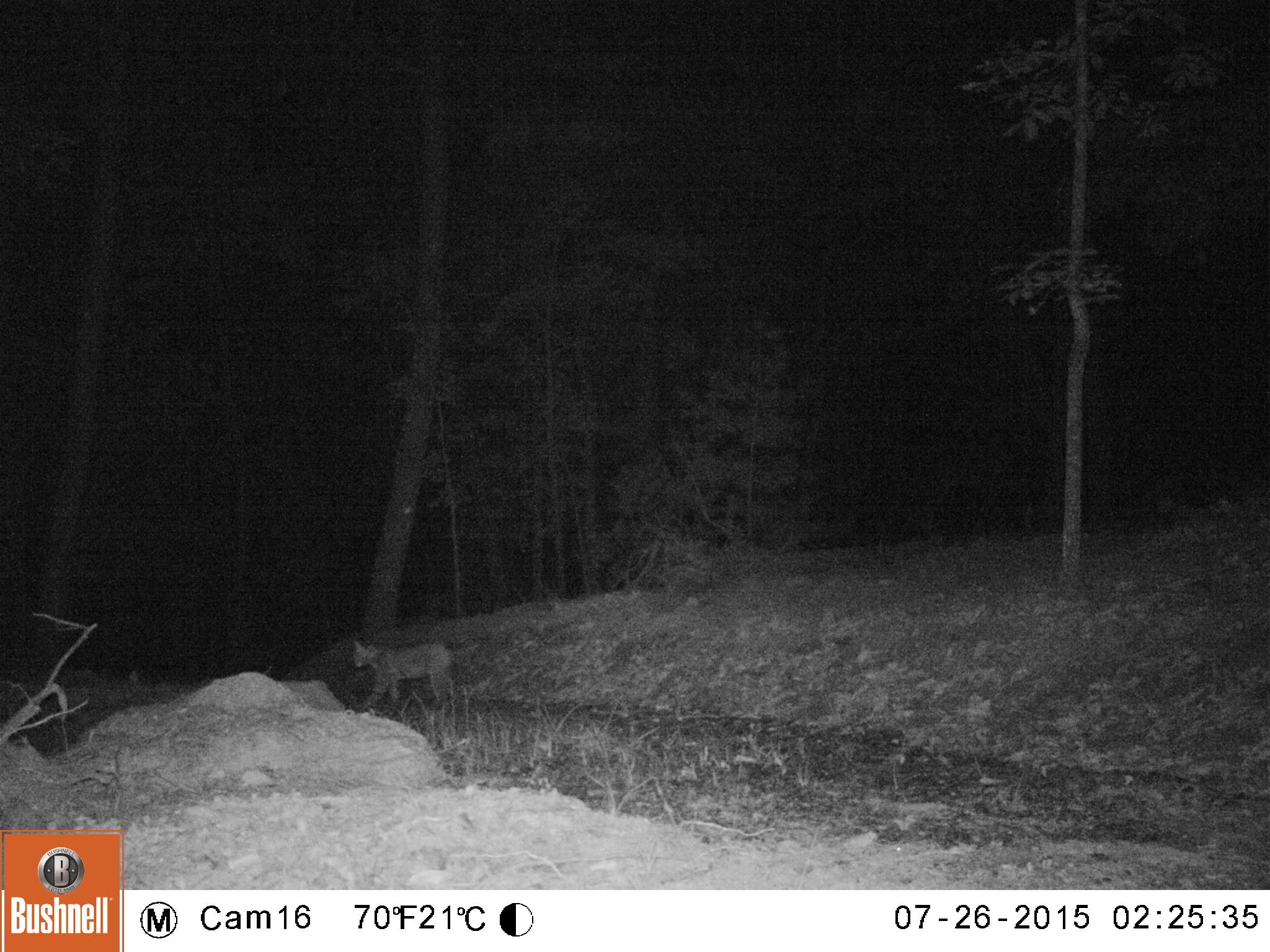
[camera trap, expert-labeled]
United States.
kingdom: Animalia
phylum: Chordata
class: Mammalia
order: Carnivora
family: Felidae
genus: Lynx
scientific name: Lynx rufus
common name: bobcat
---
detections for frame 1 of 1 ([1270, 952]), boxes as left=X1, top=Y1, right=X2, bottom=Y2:
Bobcat: left=334, top=623, right=479, bottom=712